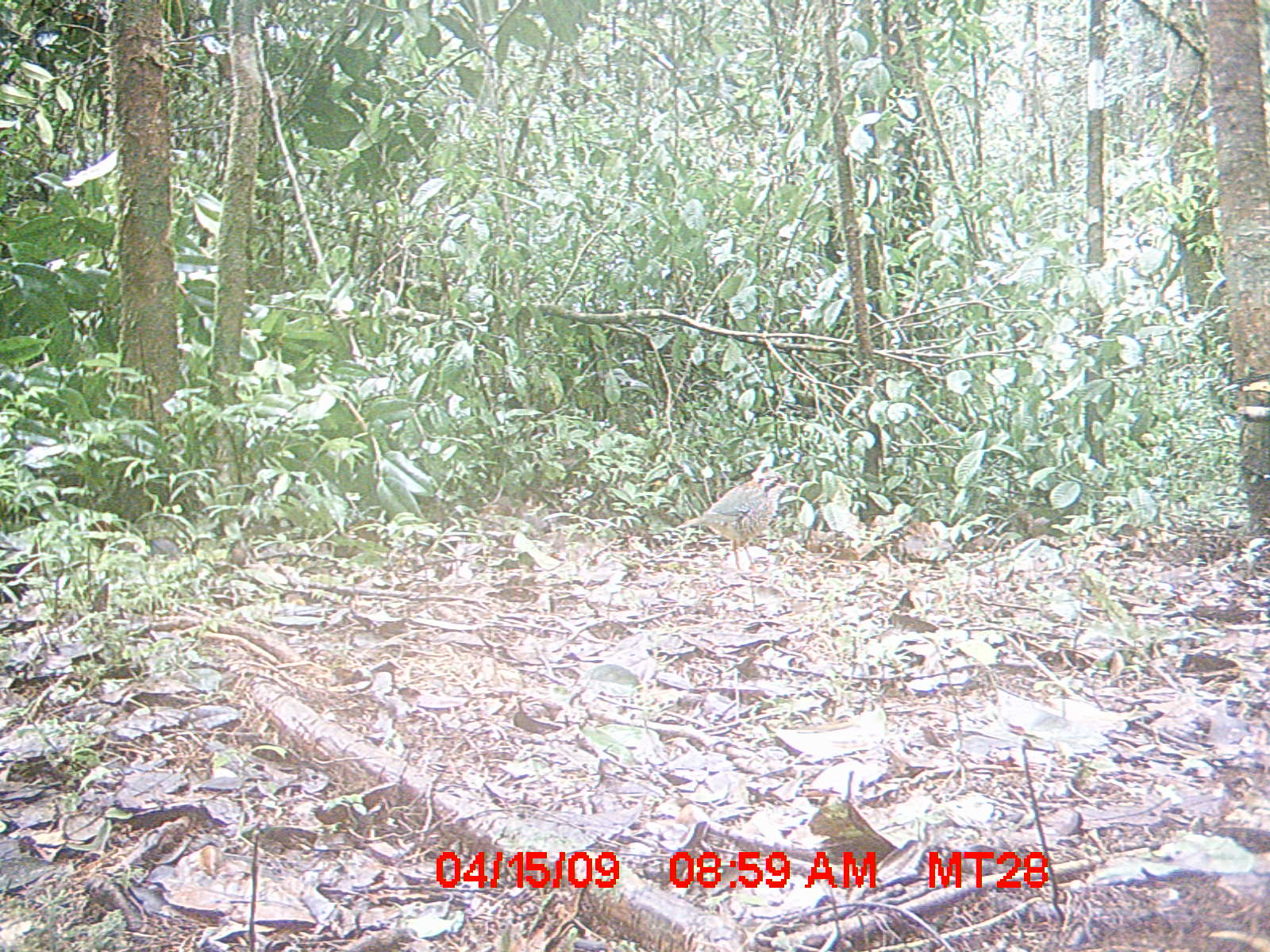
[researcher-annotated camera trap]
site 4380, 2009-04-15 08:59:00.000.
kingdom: Animalia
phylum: Chordata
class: Aves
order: Coraciiformes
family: Brachypteraciidae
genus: Brachypteracias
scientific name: Brachypteracias squamiger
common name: scaly ground-roller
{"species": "Brachypteracias squamiger (scaly ground-roller)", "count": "1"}